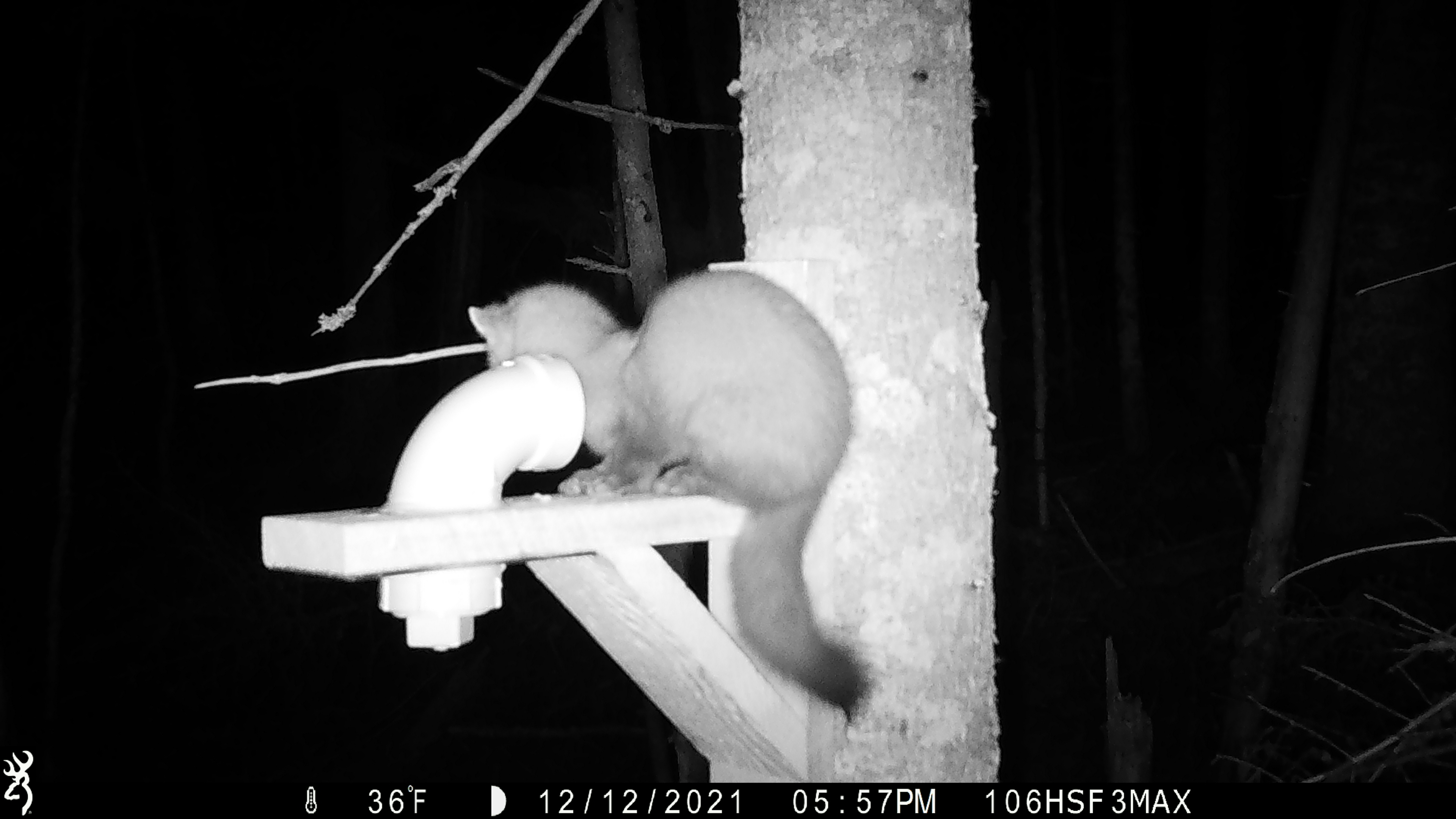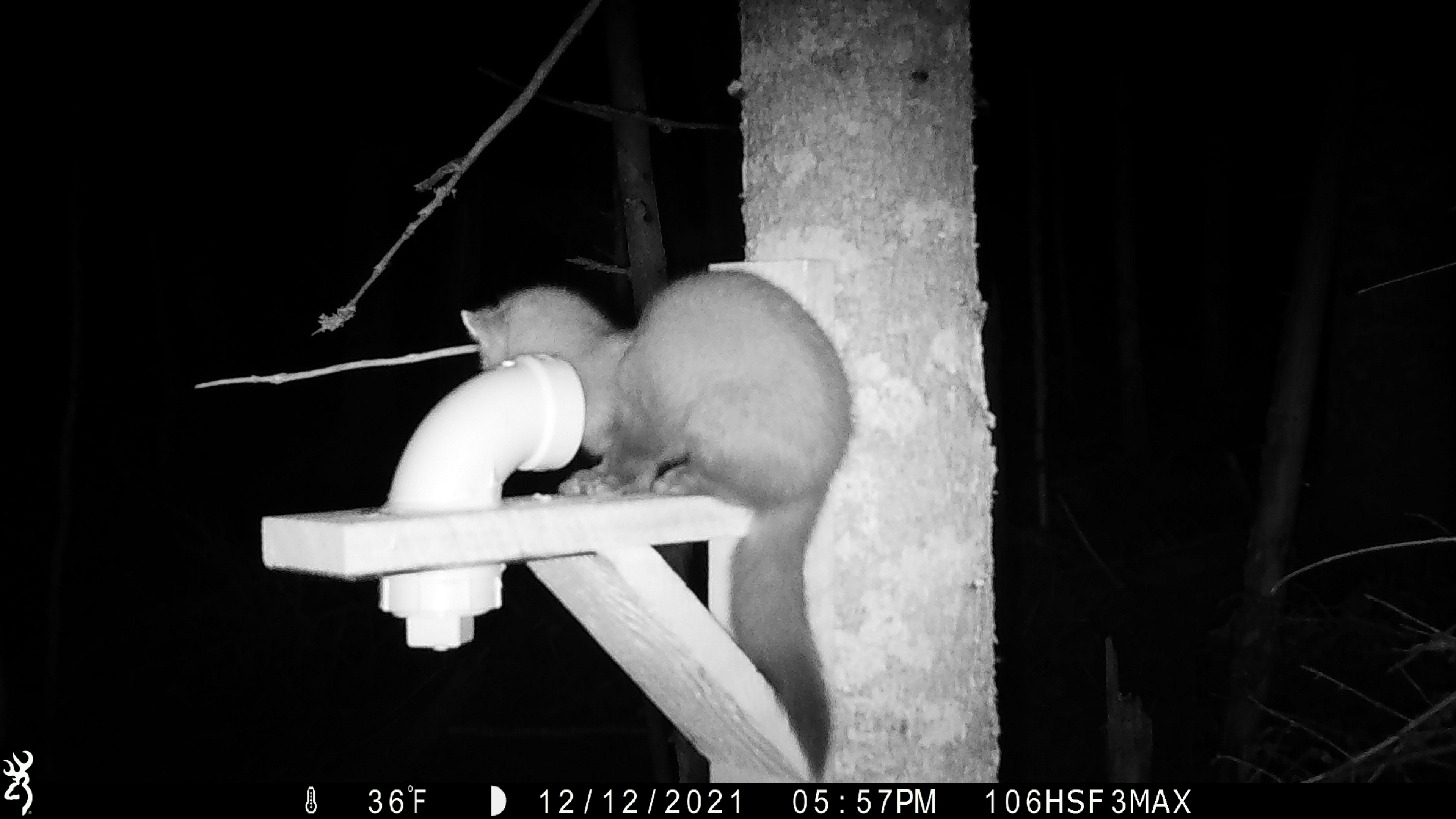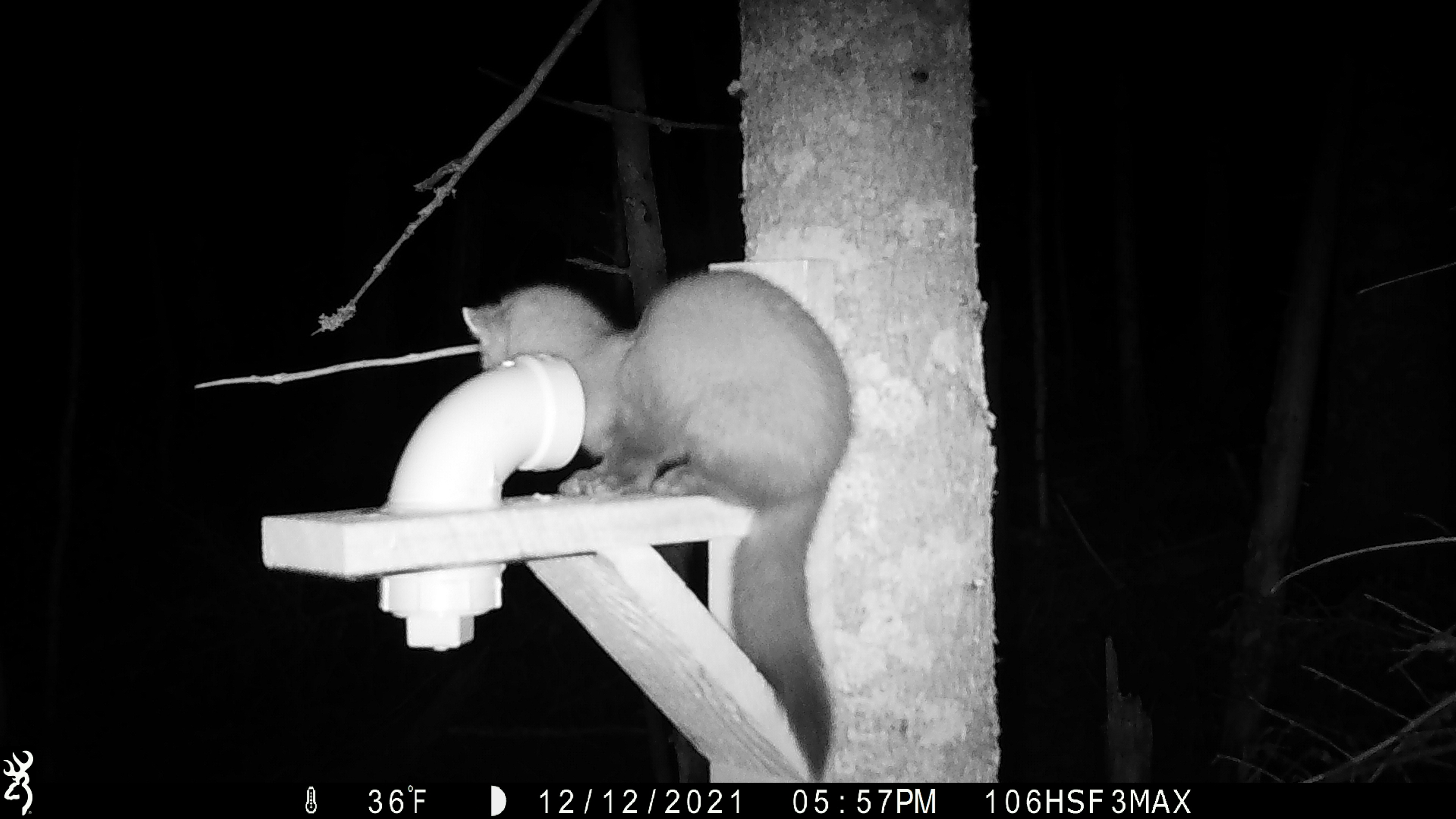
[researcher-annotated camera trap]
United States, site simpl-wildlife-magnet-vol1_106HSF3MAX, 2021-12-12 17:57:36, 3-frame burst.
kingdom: Animalia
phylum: Chordata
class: Mammalia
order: Carnivora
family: Mustelidae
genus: Martes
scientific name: Martes americana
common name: american marten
American marten (Martes americana).